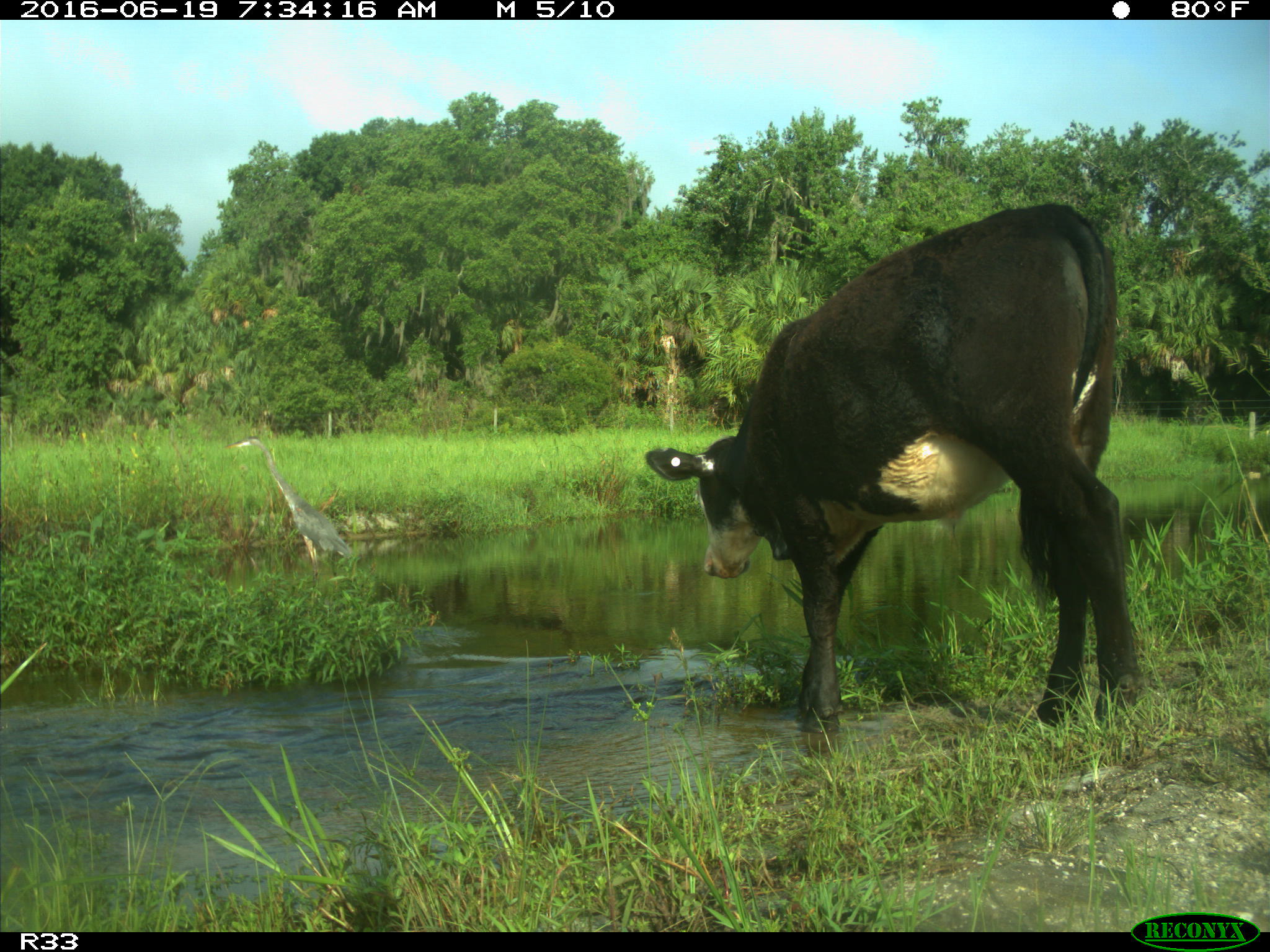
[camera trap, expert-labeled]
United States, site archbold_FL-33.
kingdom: Animalia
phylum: Chordata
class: Mammalia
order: Artiodactyla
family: Bovidae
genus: Bos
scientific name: Bos taurus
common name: domestic cow